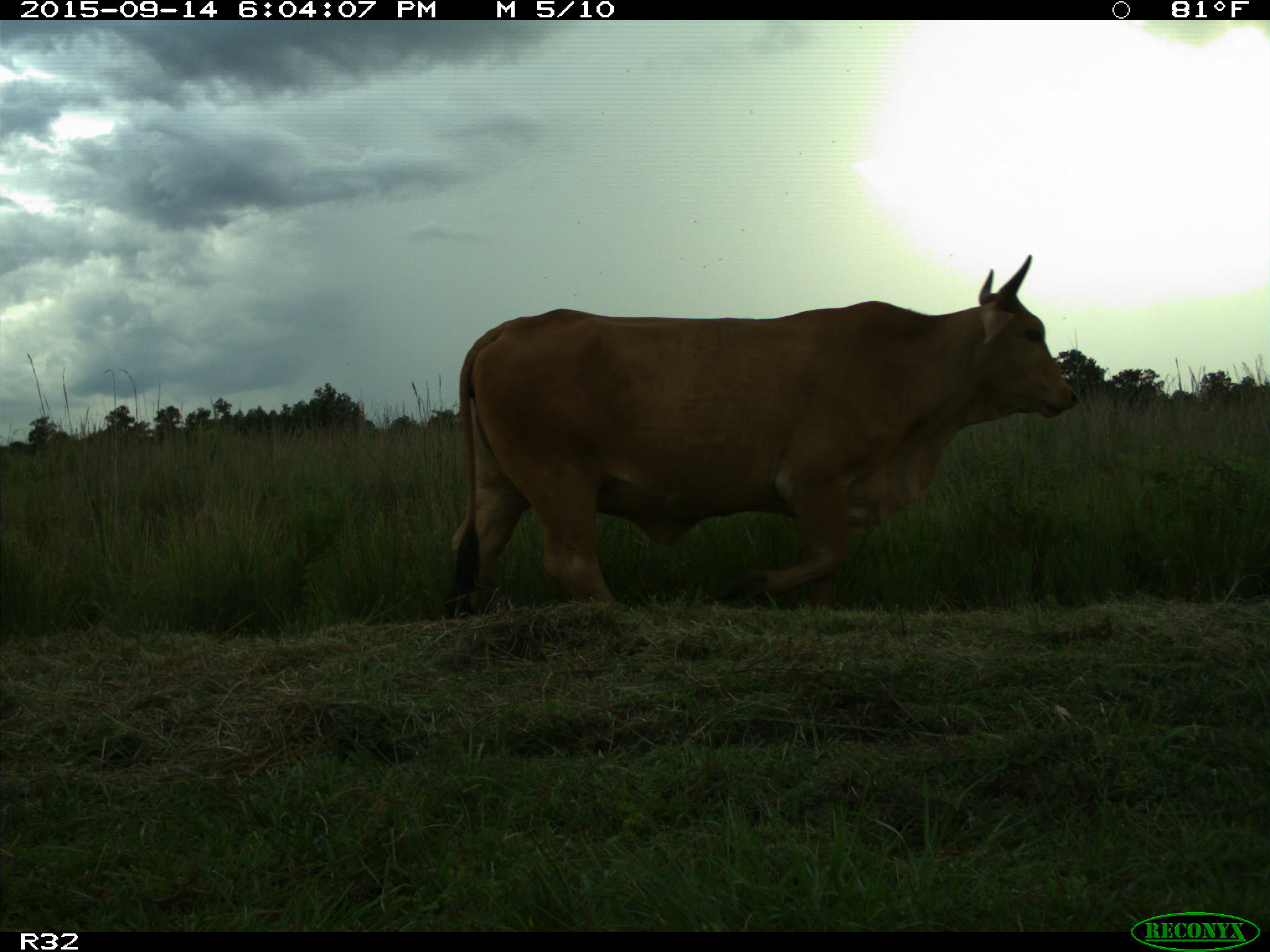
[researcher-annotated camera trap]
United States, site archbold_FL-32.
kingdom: Animalia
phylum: Chordata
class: Mammalia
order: Artiodactyla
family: Bovidae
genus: Bos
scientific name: Bos taurus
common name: domestic cow